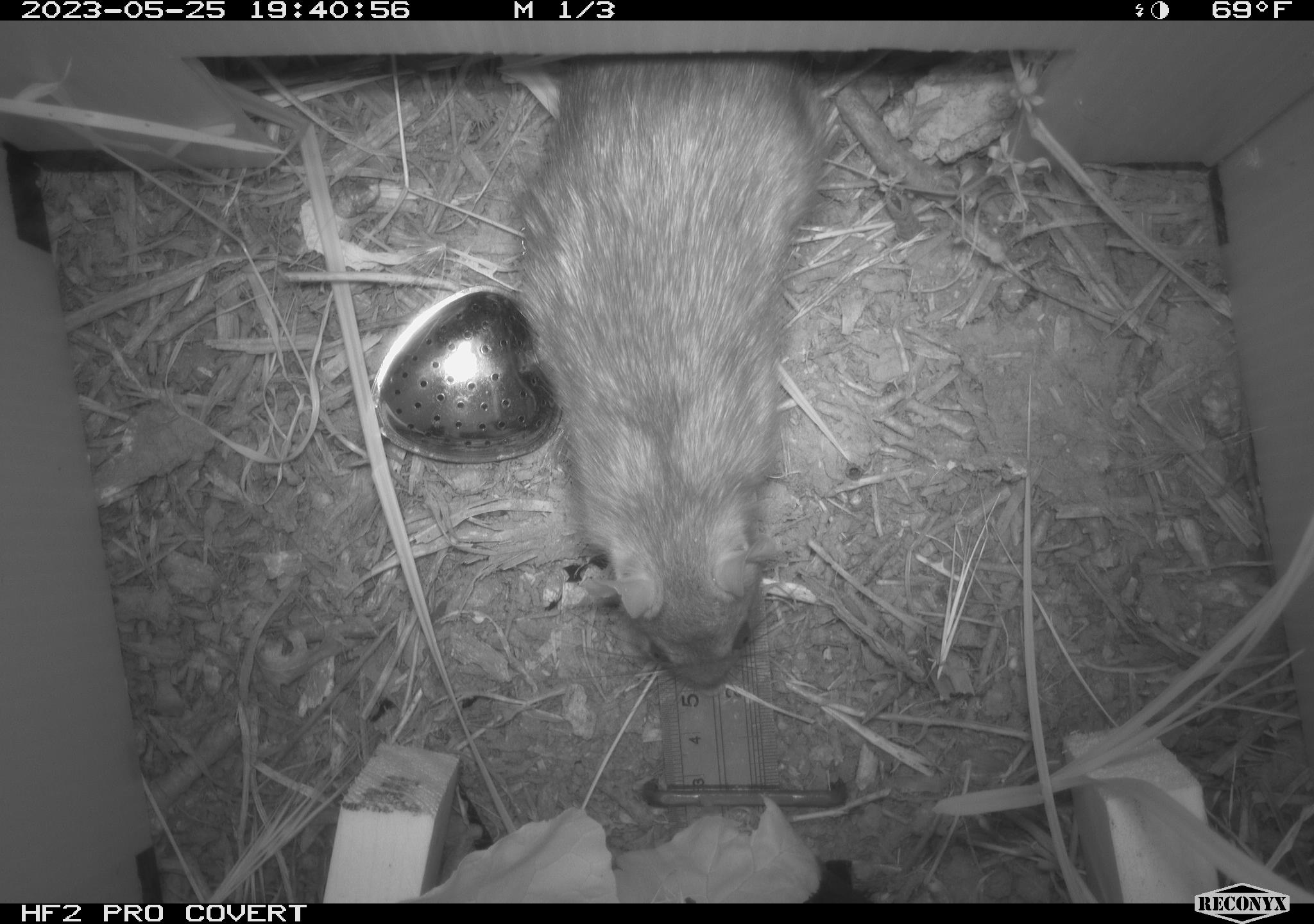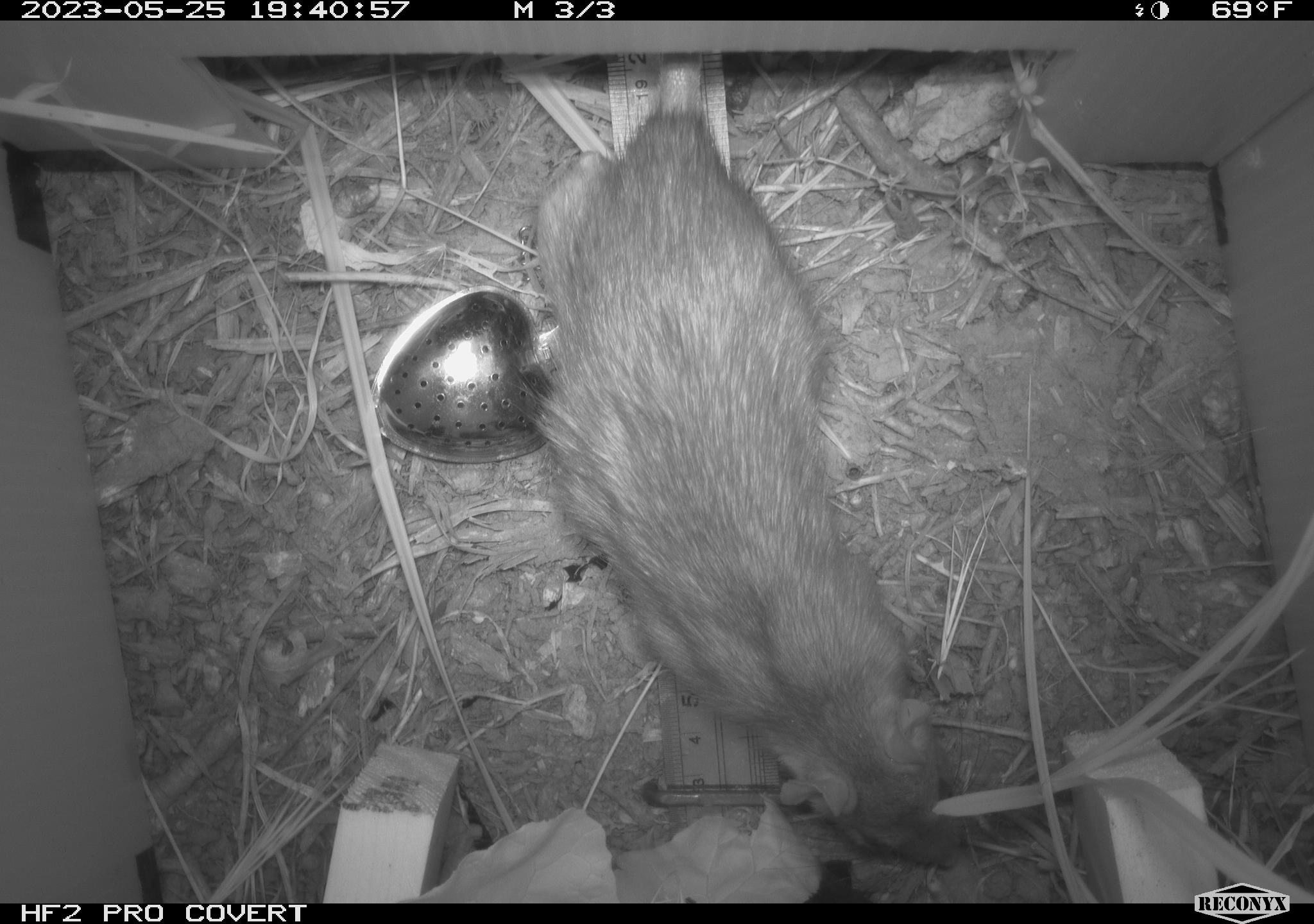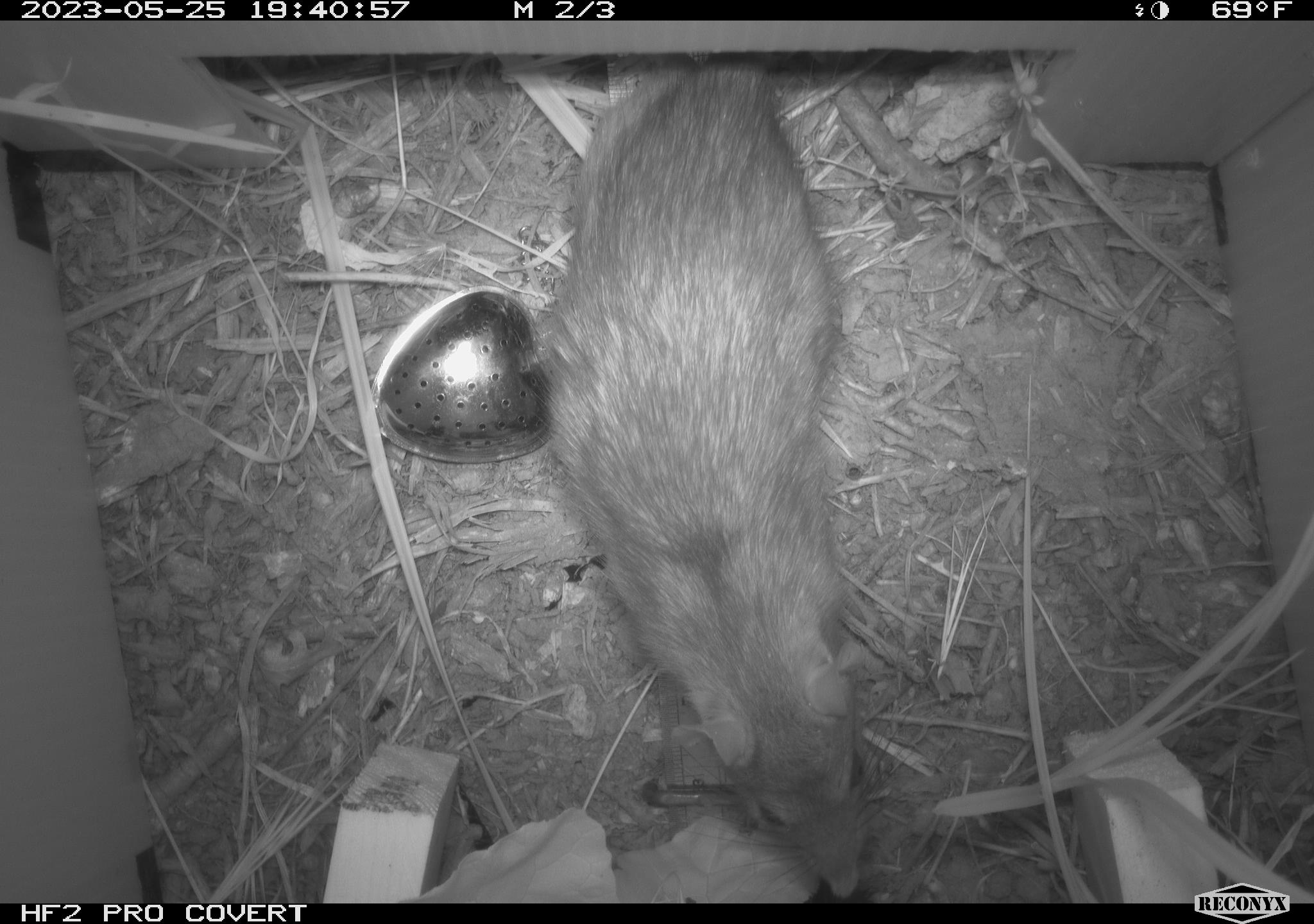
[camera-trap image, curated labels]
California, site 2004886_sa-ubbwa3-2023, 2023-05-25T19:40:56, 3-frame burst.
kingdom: Animalia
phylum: Chordata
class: Mammalia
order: Rodentia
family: Muridae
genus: Rattus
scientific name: Rattus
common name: rat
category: rattus species